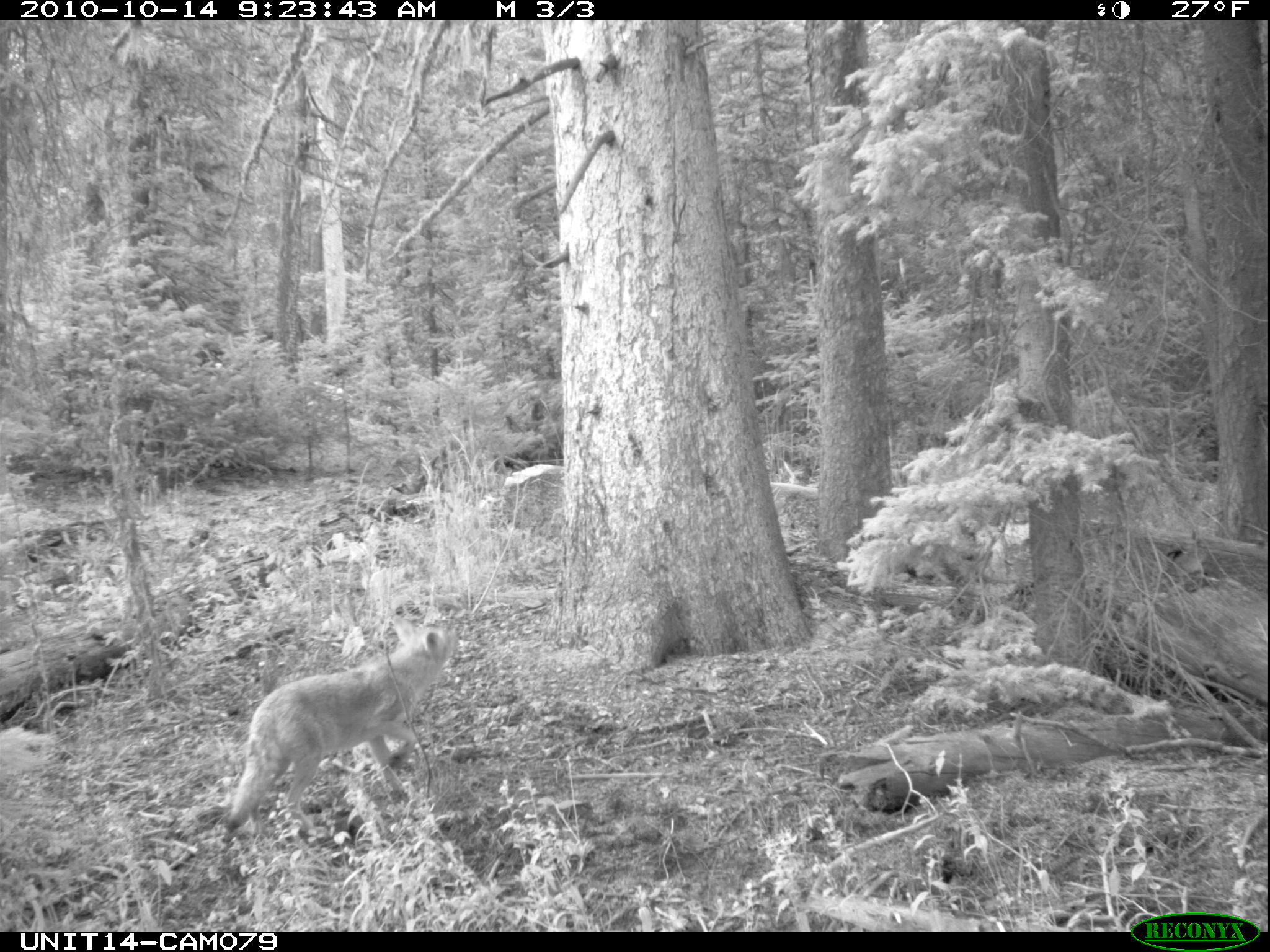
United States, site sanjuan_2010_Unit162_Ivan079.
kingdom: Animalia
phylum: Chordata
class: Mammalia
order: Carnivora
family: Canidae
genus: Canis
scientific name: Canis latrans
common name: coyote